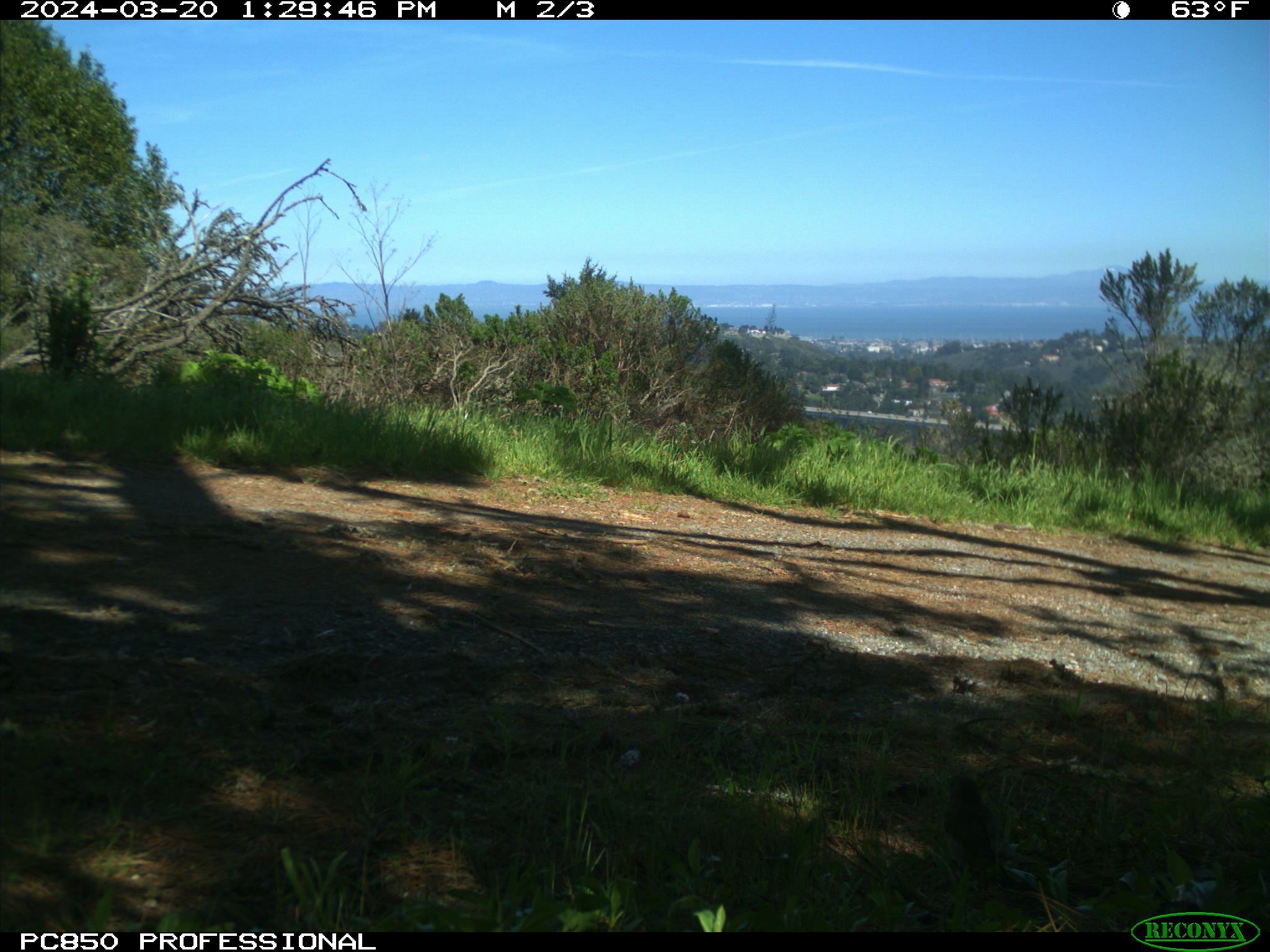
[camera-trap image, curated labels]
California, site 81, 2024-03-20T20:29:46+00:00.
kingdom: Animalia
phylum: Chordata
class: Aves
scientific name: Aves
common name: bird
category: unknown bird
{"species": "unknown bird (bird) (Aves)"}